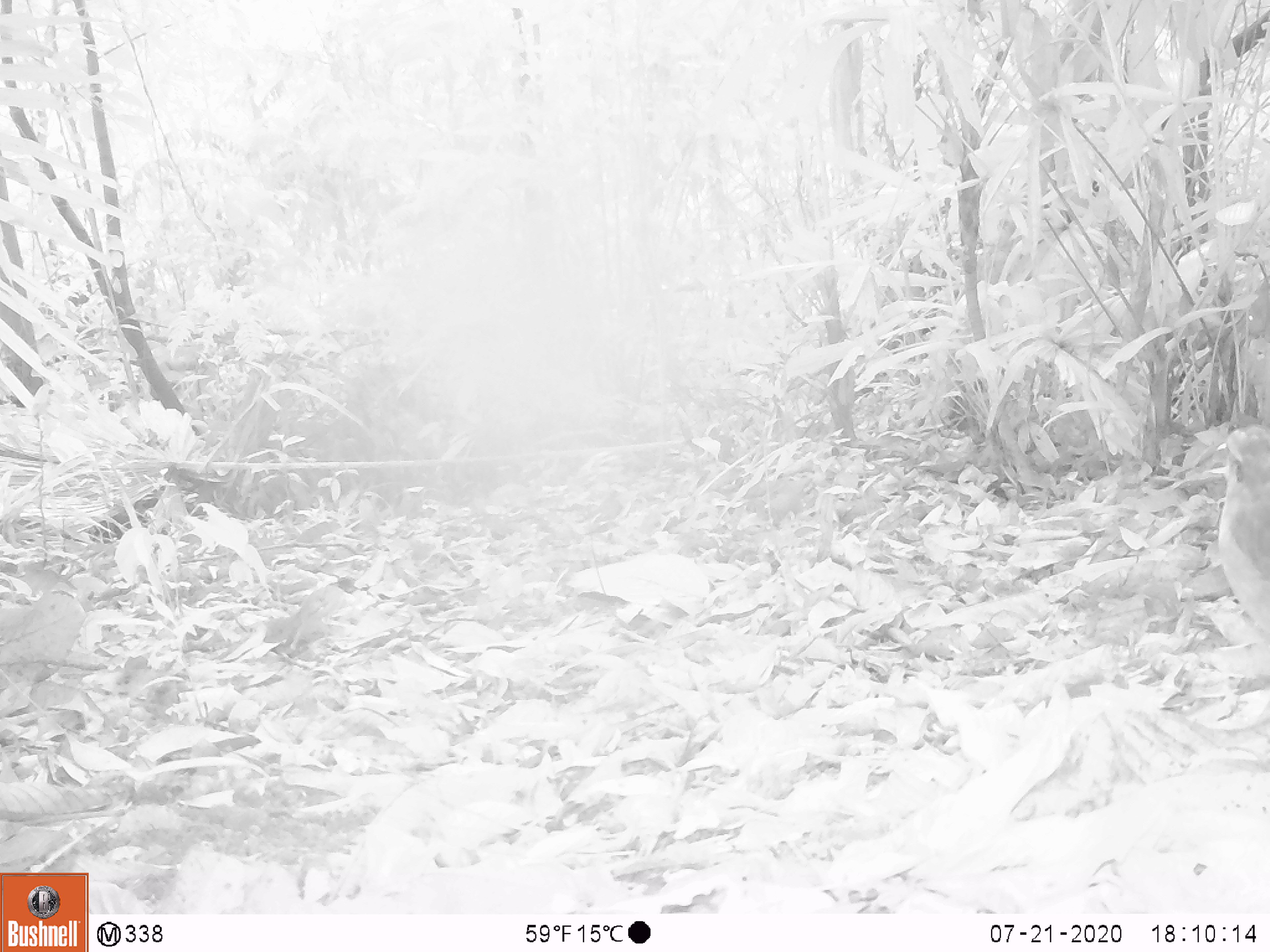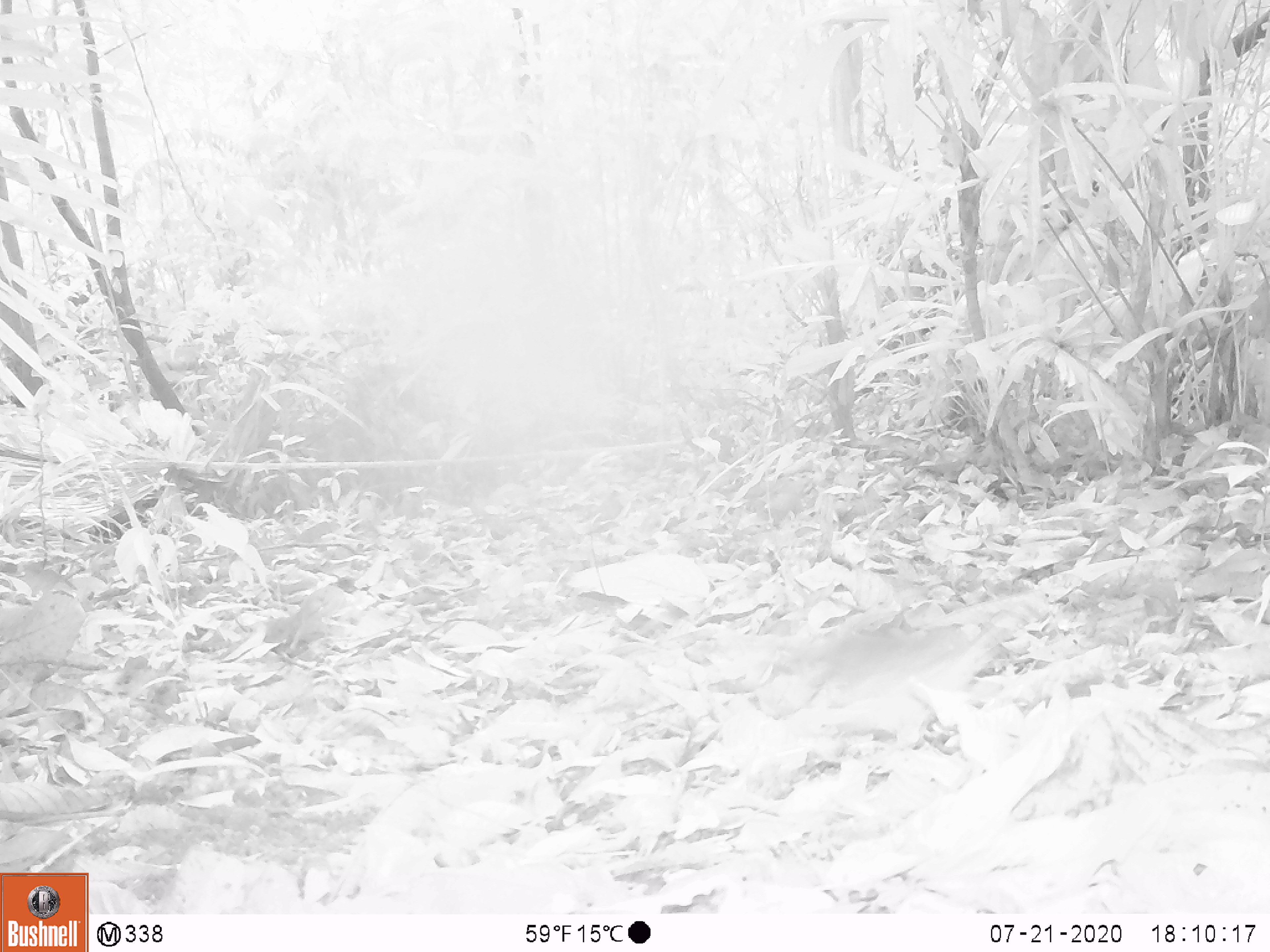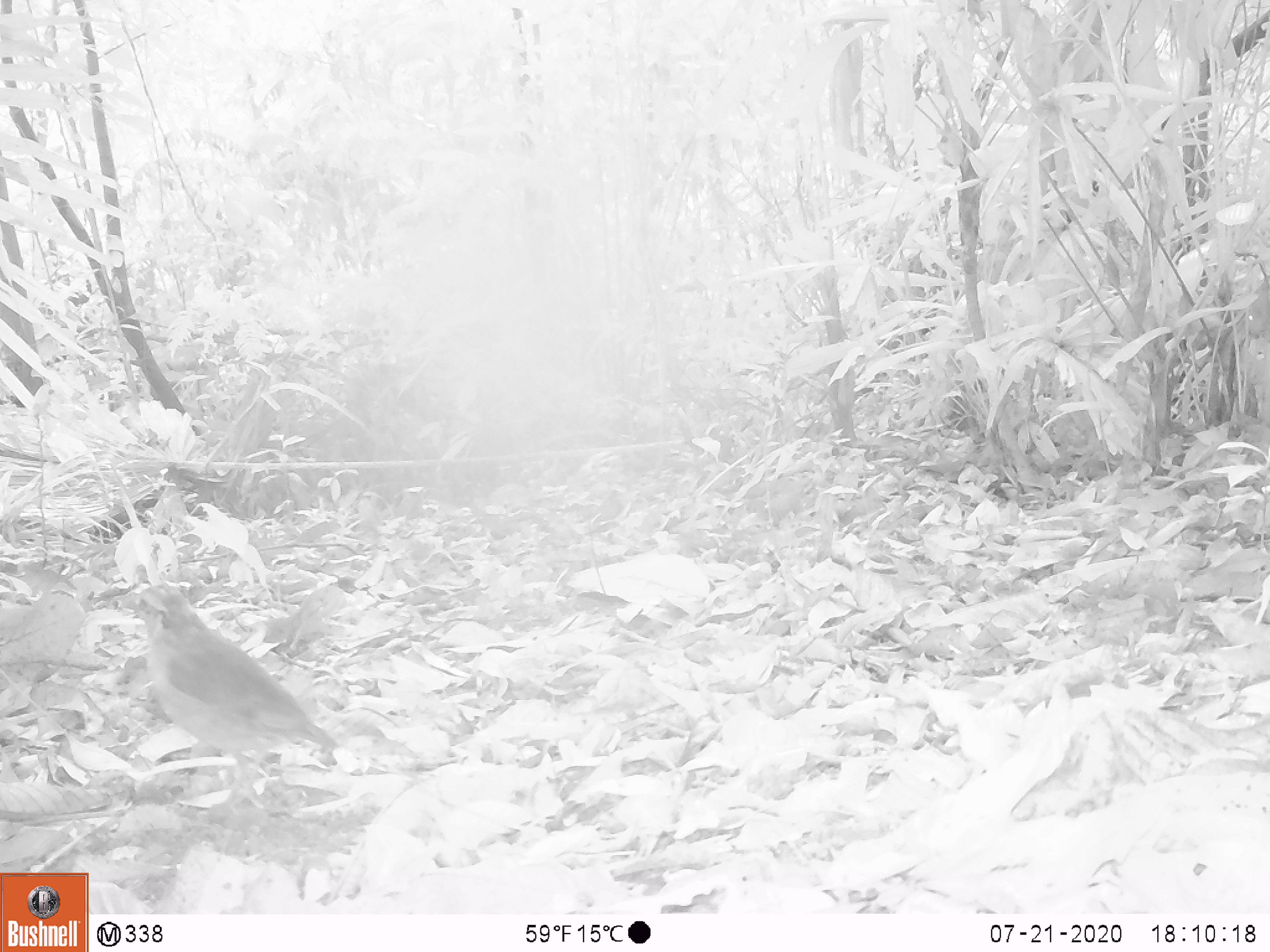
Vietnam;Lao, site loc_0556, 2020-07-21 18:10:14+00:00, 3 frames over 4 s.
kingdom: Animalia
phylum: Chordata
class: Aves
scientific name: Aves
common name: bird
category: unidentified bird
Unidentified bird (bird) (Aves). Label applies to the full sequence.